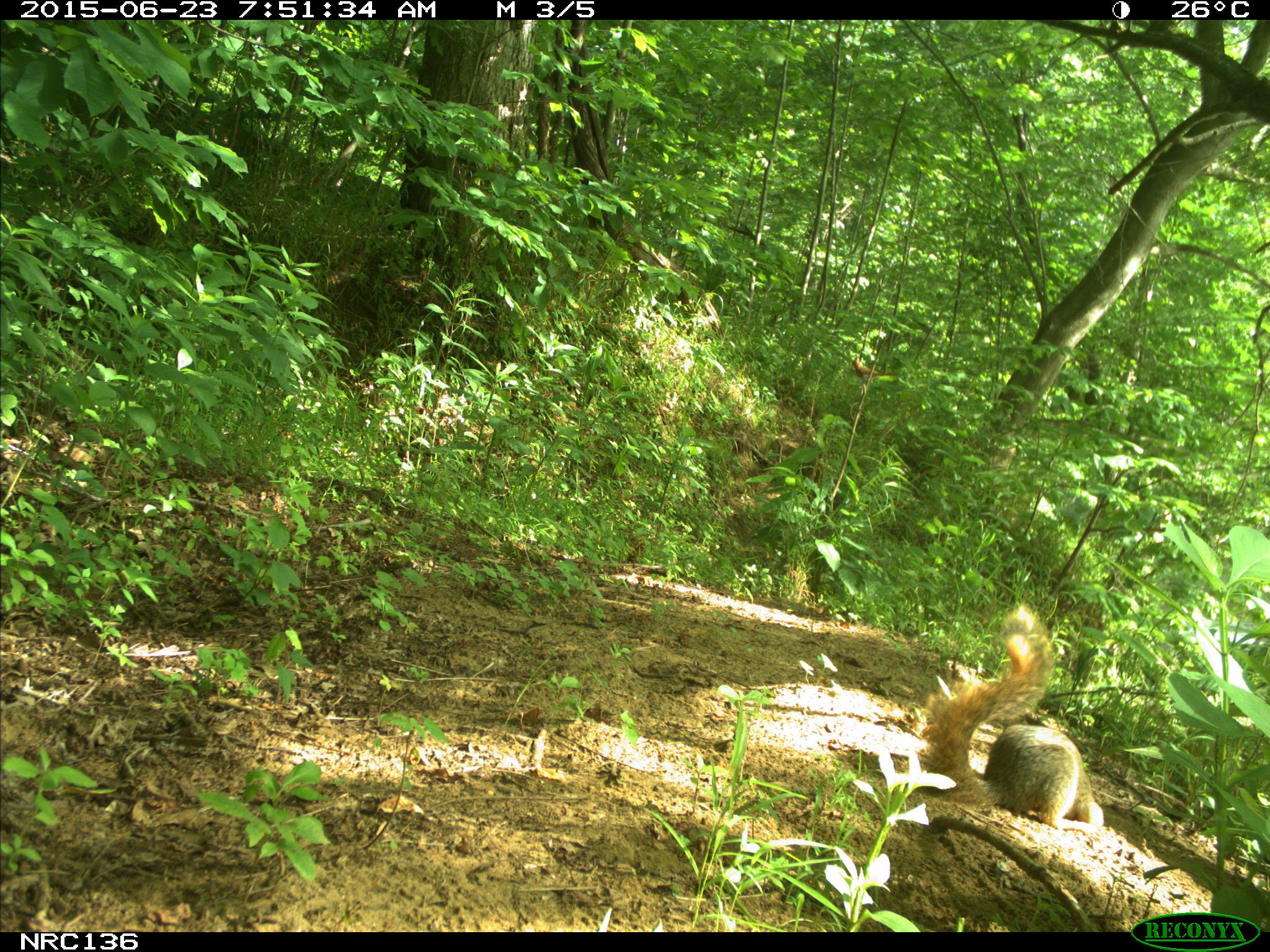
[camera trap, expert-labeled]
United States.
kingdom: Animalia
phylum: Chordata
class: Mammalia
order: Rodentia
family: Sciuridae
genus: Sciurus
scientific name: Sciurus niger cinereus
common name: eastern fox squirrel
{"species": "Eastern Fox Squirrel (Sciurus niger cinereus)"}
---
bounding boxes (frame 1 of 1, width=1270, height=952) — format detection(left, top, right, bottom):
Eastern Fox Squirrel: detection(913, 597, 1116, 832)